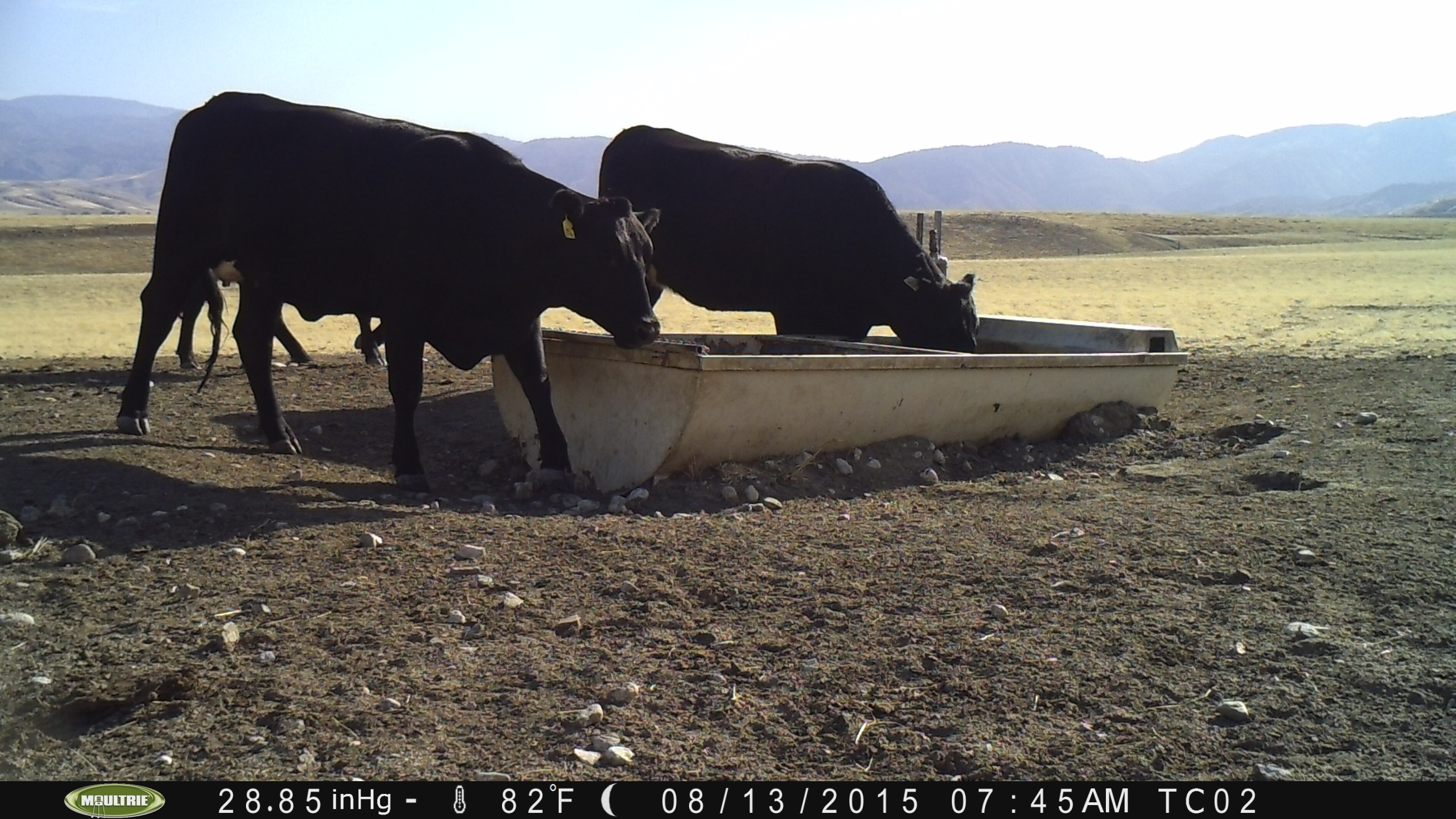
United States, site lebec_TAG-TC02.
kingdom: Animalia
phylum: Chordata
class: Mammalia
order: Artiodactyla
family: Bovidae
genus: Bos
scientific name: Bos taurus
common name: domestic cow